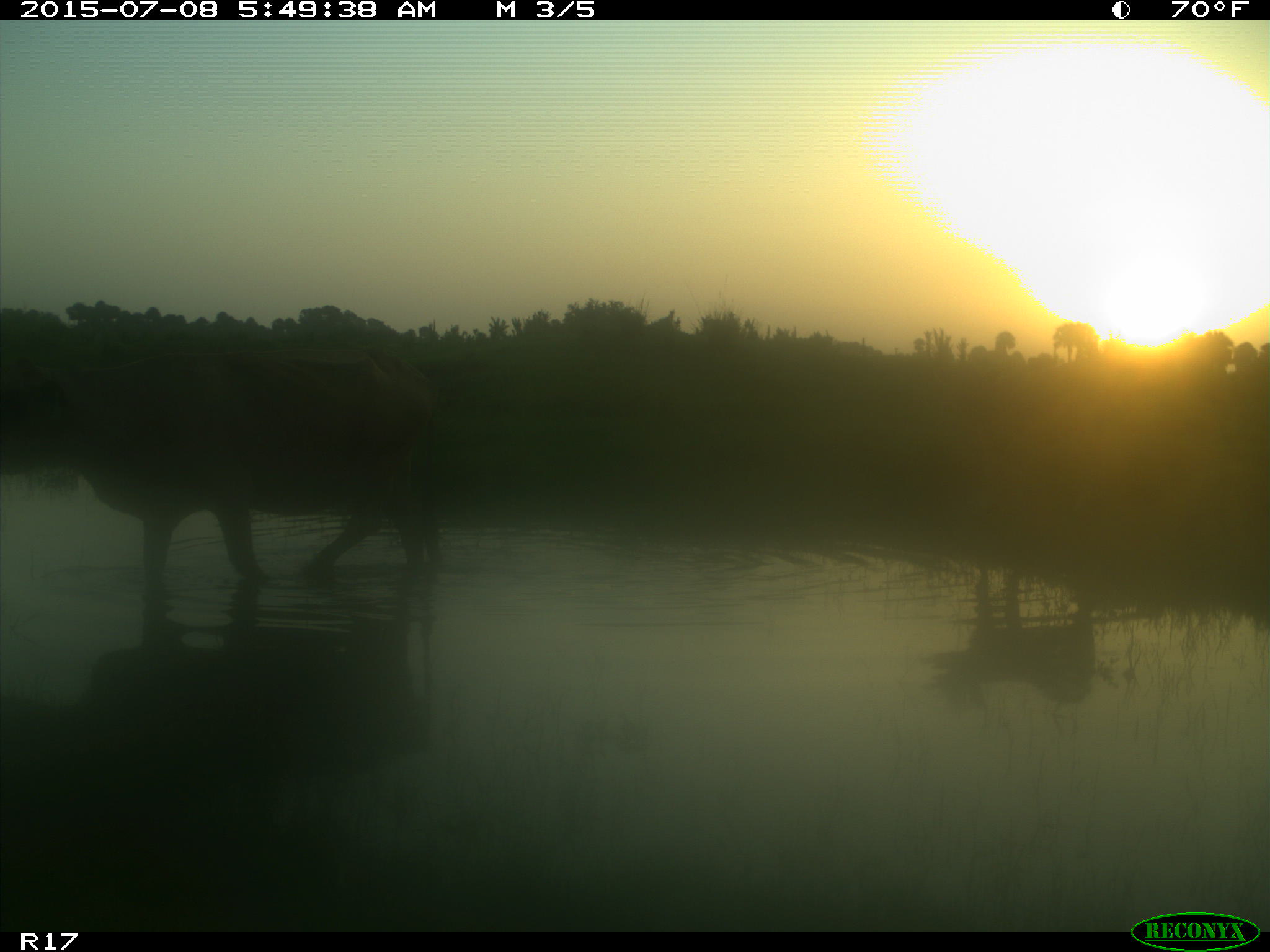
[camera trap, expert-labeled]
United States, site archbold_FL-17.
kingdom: Animalia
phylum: Chordata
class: Mammalia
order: Artiodactyla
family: Bovidae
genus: Bos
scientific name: Bos taurus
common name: domestic cow